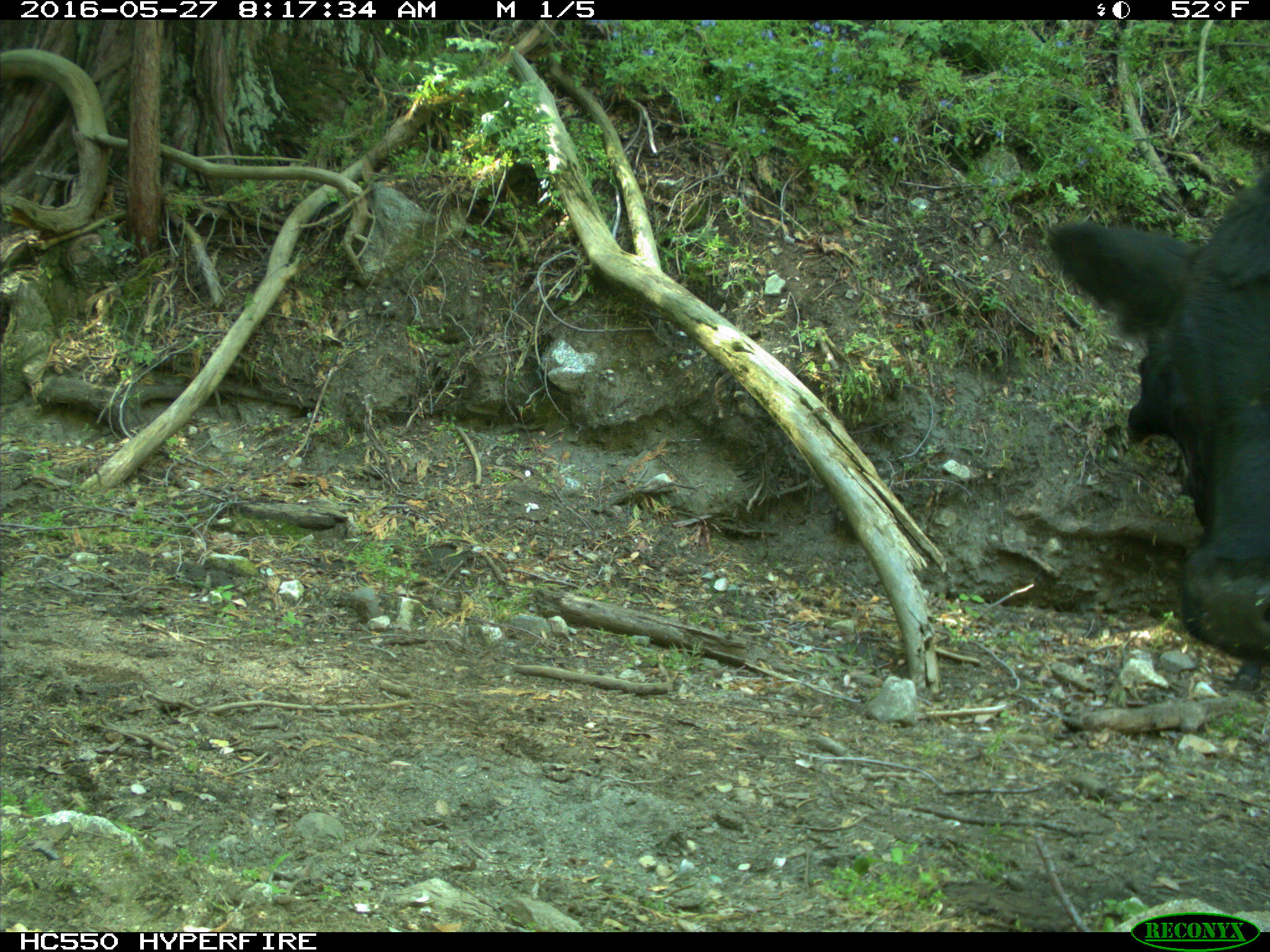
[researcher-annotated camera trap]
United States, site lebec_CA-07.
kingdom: Animalia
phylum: Chordata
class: Mammalia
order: Artiodactyla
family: Bovidae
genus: Bos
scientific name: Bos taurus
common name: domestic cow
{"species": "Bos taurus (domestic cow)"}